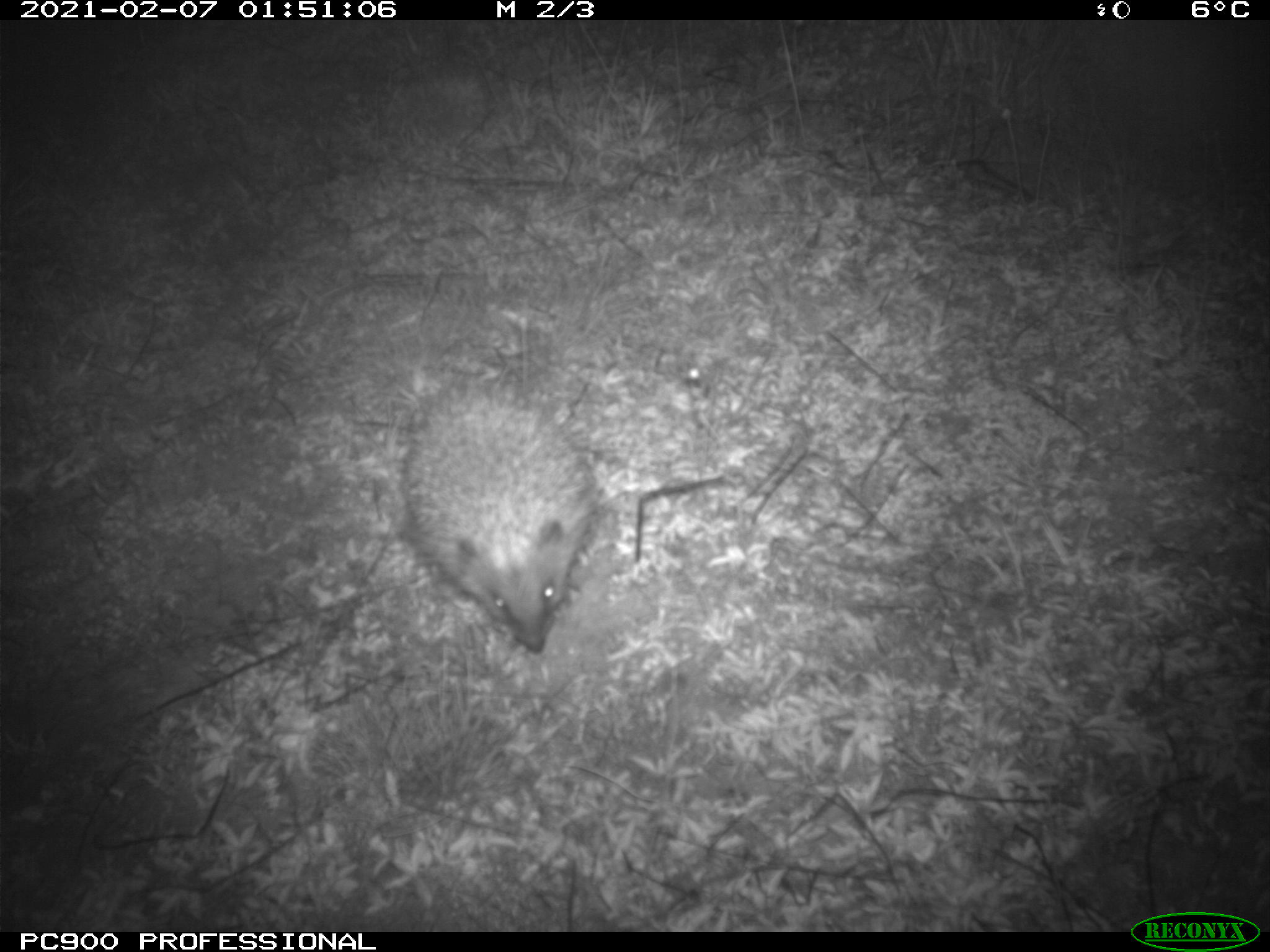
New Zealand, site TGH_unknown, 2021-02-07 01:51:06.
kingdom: Animalia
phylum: Chordata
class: Mammalia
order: Eulipotyphla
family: Erinaceidae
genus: Erinaceus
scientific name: Erinaceus europaeus europaeus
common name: european hedgehog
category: hedgehog